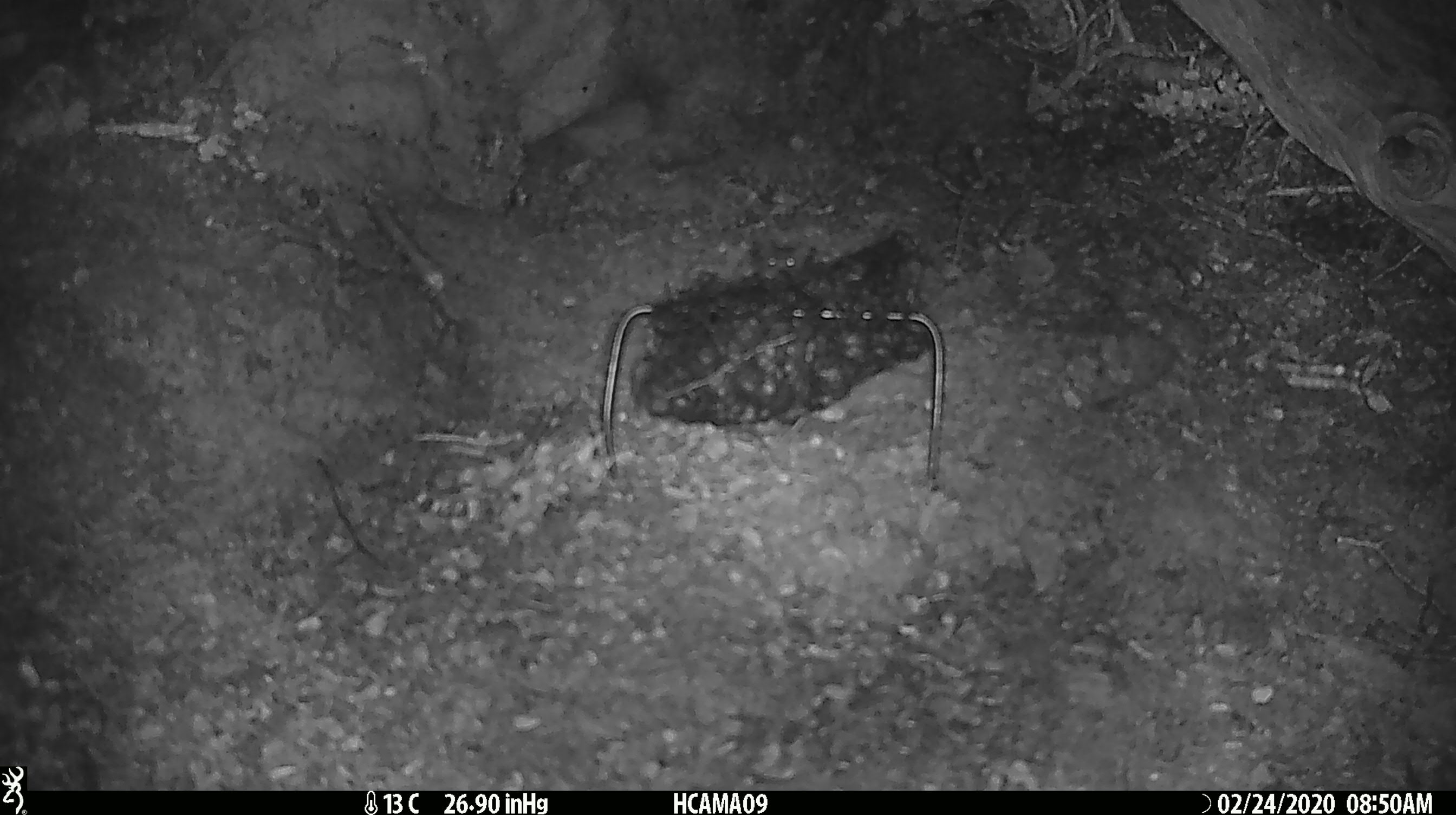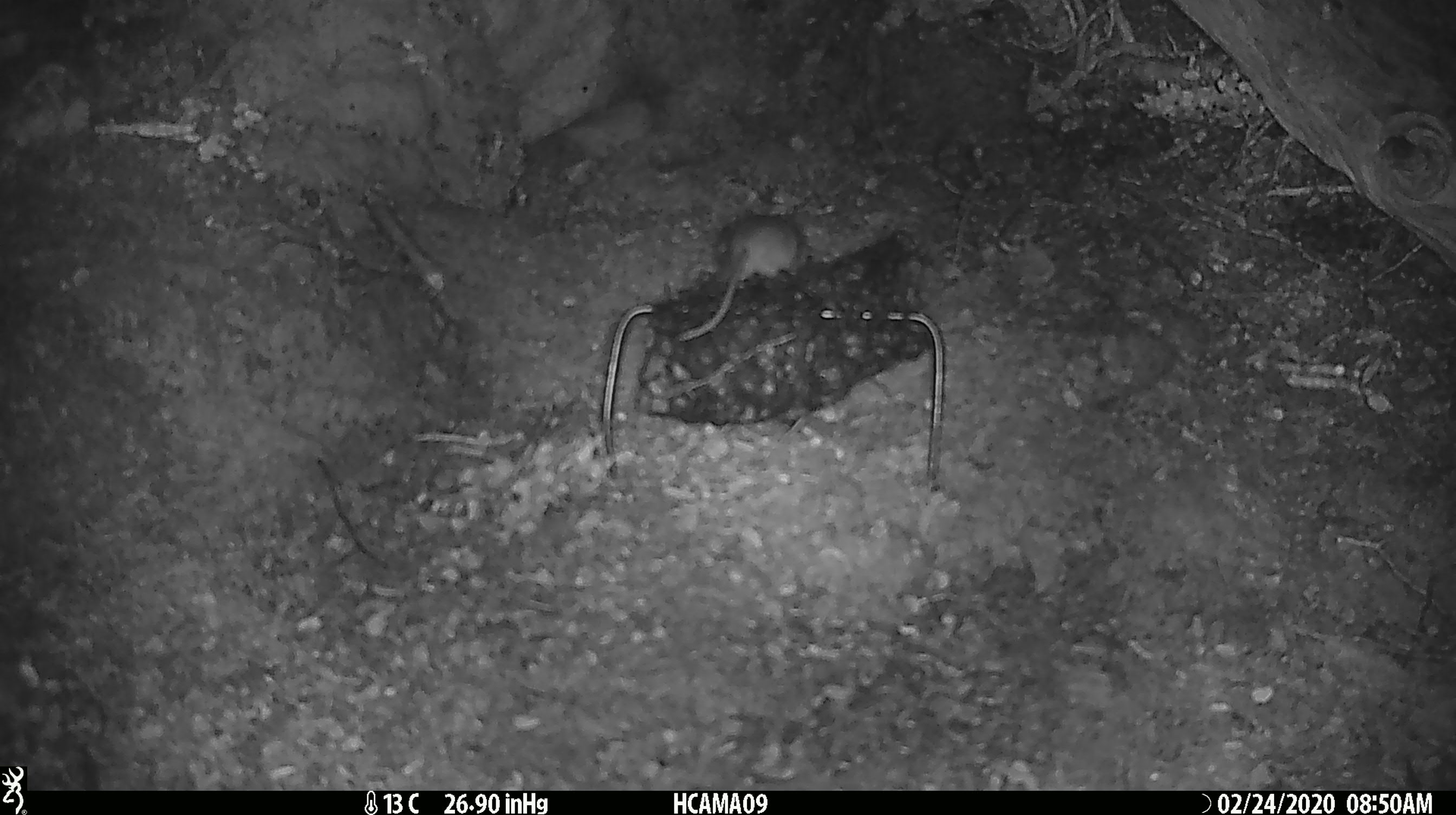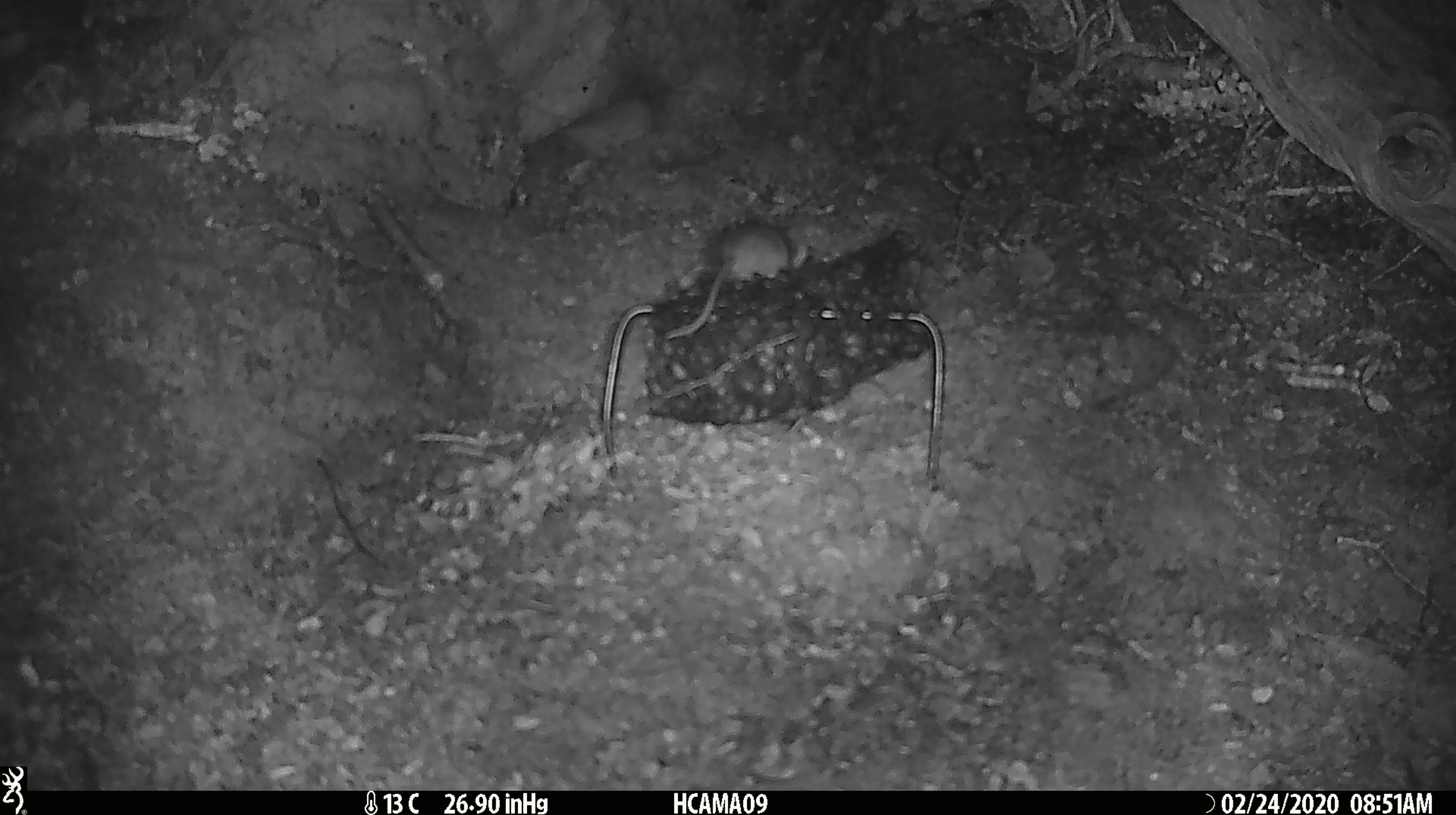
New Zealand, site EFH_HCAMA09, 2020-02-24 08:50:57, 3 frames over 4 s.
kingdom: Animalia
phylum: Chordata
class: Mammalia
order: Rodentia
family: Muridae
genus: Mus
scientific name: Mus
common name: mouse